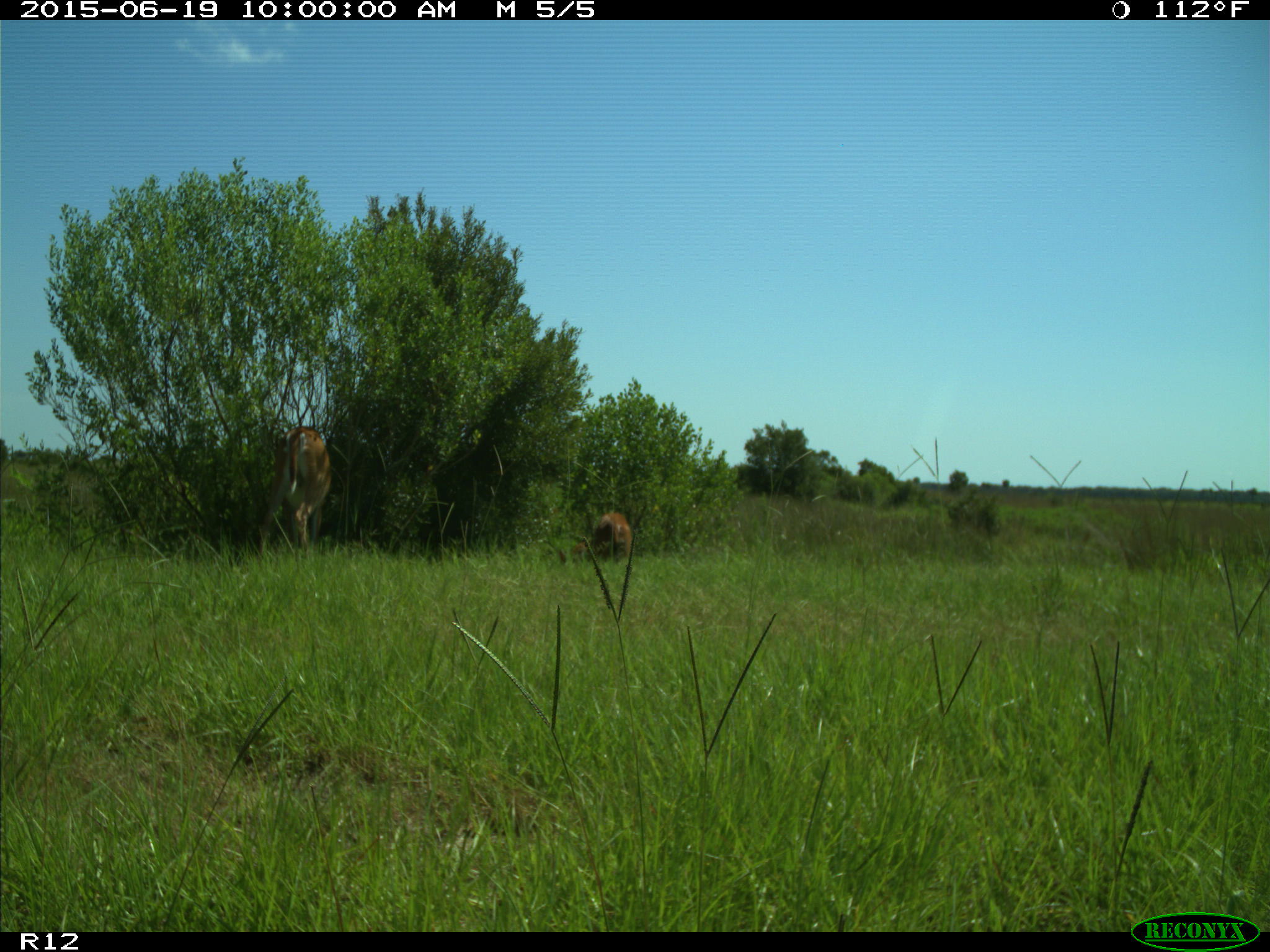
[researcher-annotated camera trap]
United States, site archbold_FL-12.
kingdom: Animalia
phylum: Chordata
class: Mammalia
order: Artiodactyla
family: Cervidae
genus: Odocoileus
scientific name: Odocoileus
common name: deer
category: unidentified deer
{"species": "unidentified deer (deer) (Odocoileus)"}